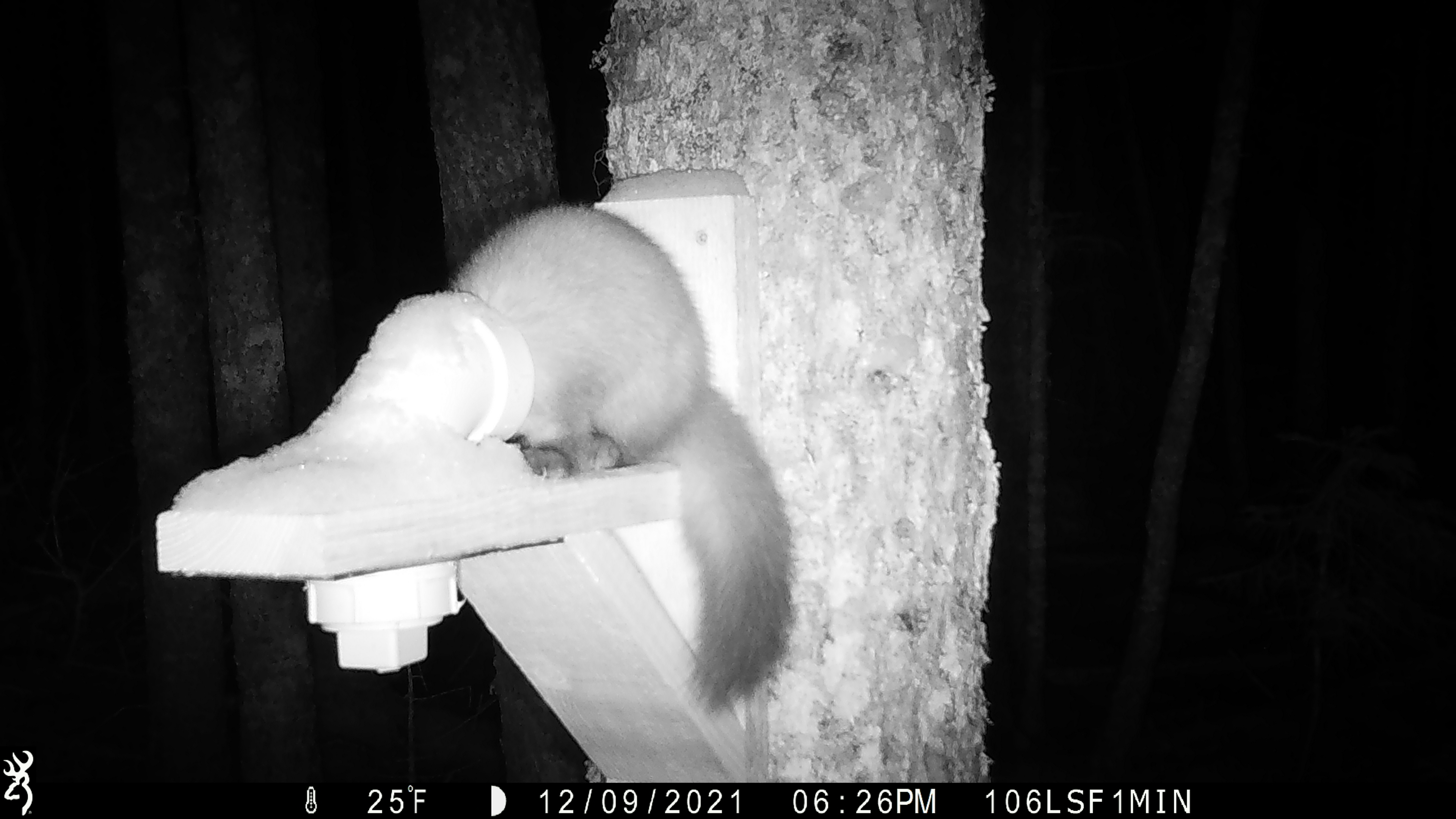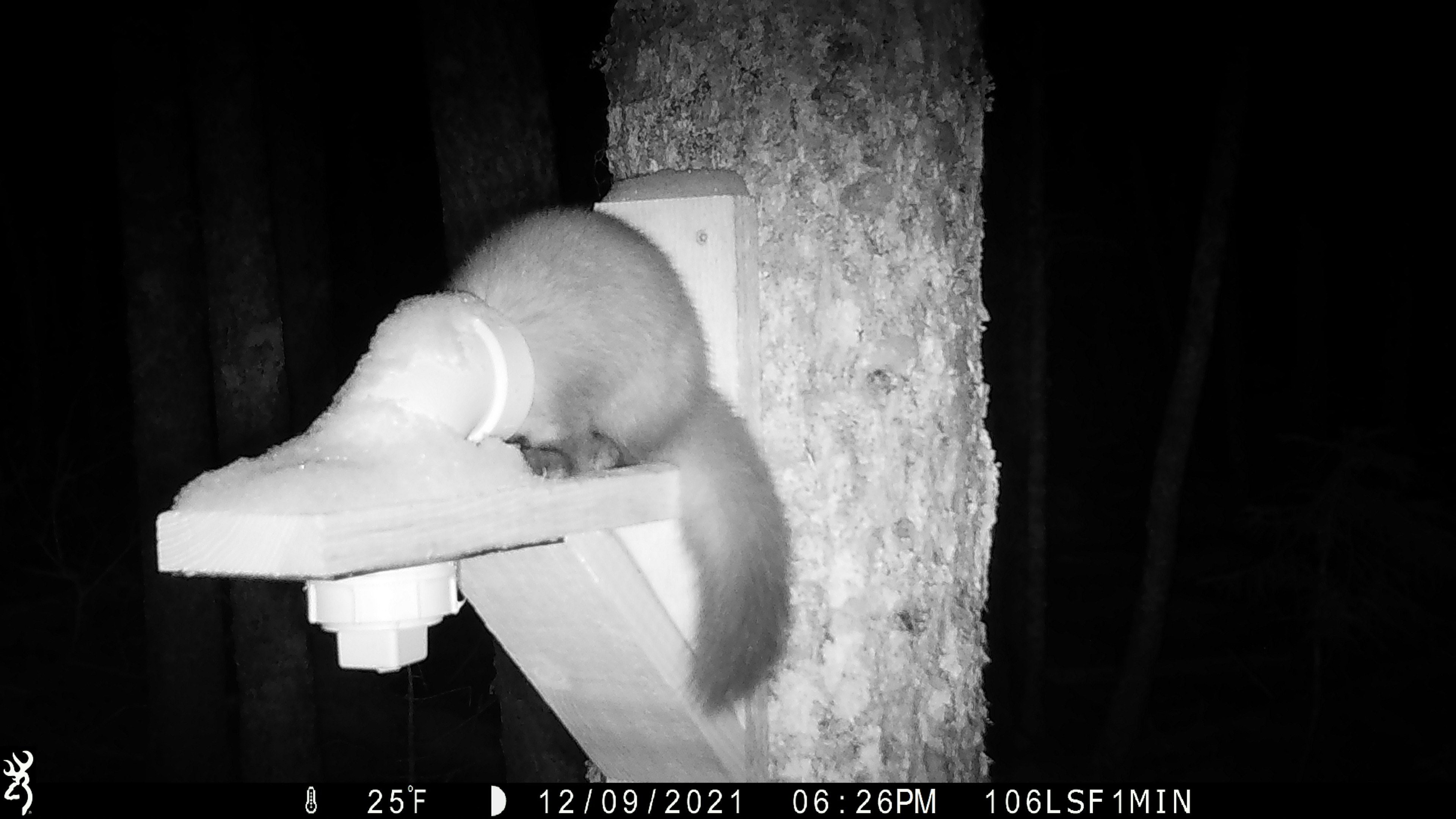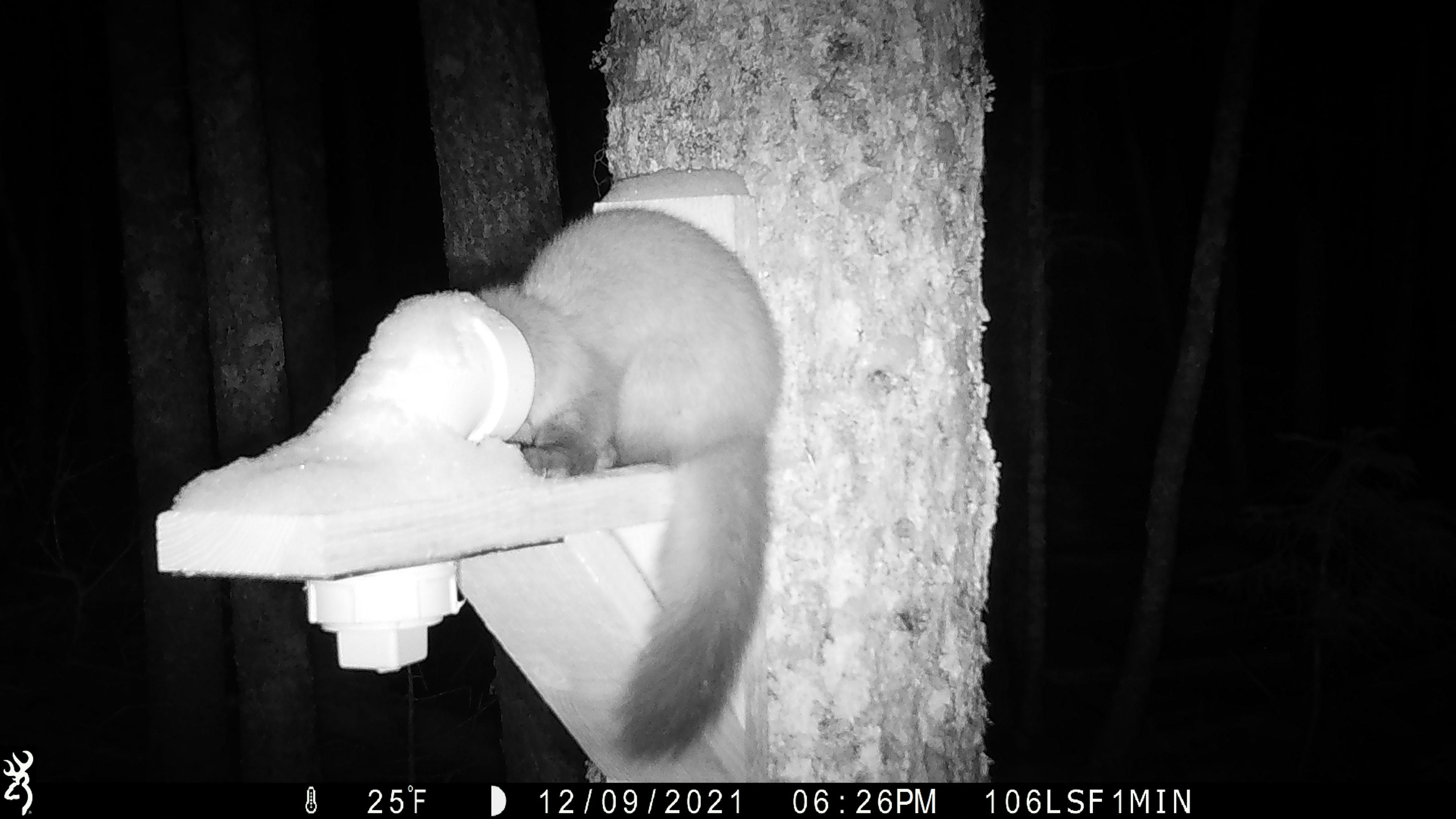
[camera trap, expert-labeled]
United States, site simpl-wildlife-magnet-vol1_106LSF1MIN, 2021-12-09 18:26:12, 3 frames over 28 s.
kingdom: Animalia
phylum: Chordata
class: Mammalia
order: Carnivora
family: Mustelidae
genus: Martes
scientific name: Martes americana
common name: american marten